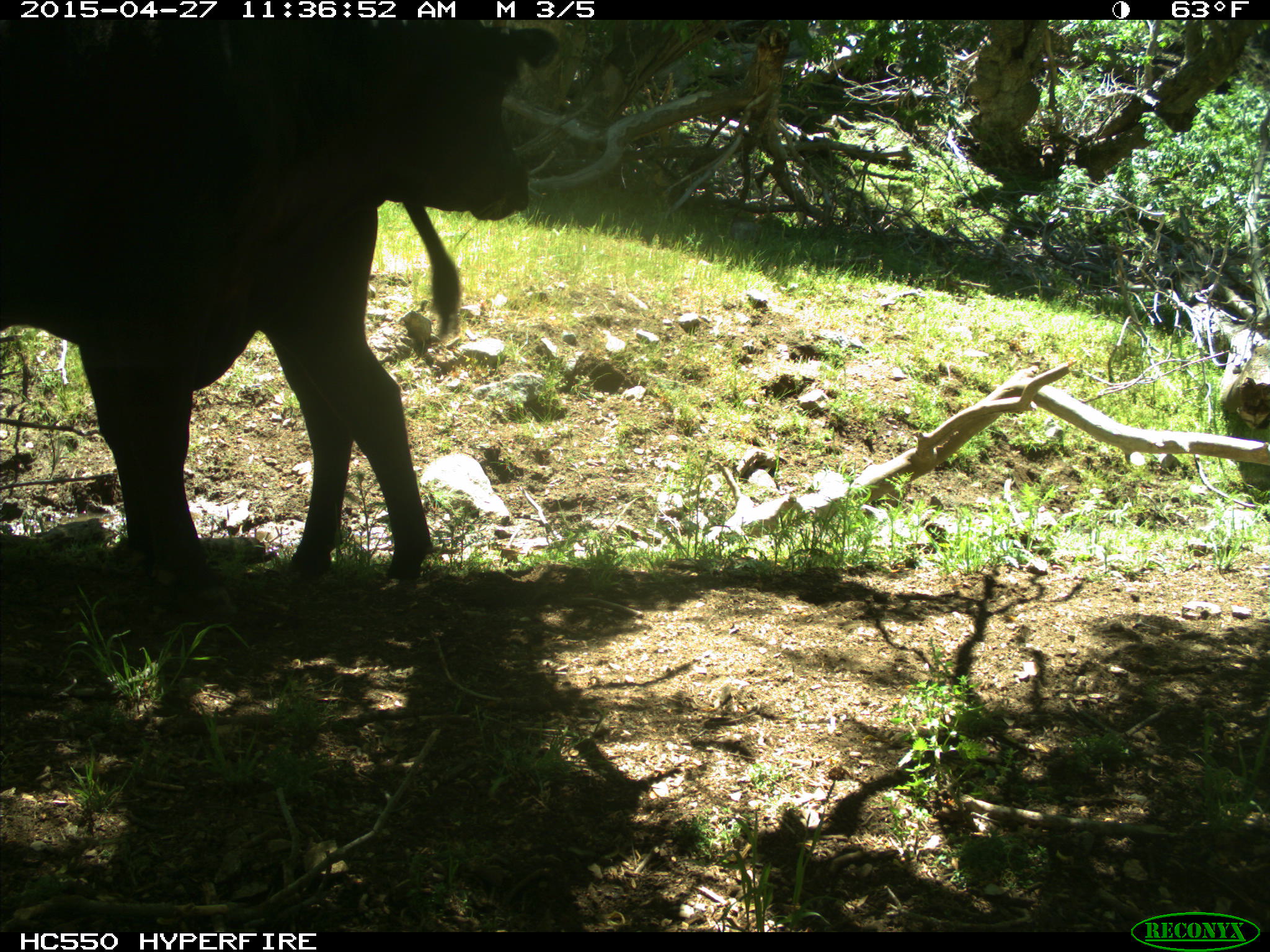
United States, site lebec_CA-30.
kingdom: Animalia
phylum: Chordata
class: Mammalia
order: Artiodactyla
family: Bovidae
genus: Bos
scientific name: Bos taurus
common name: domestic cow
Bos taurus (domestic cow).